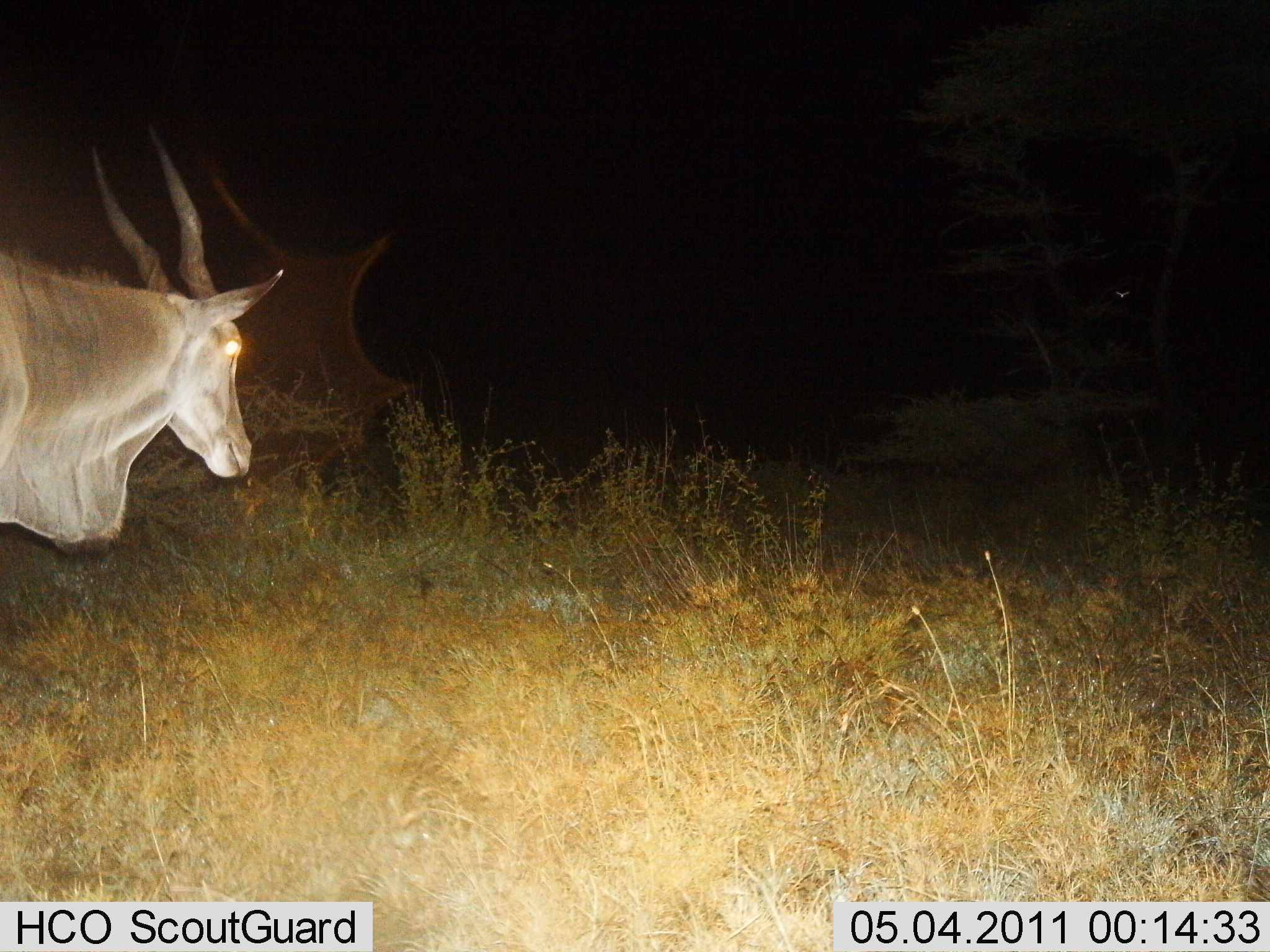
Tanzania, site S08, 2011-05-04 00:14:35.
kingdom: Animalia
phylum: Chordata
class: Mammalia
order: Artiodactyla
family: Bovidae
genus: Tragelaphus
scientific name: Tragelaphus oryx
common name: eland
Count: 1.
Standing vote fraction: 60%.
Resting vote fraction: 0%.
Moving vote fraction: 47%.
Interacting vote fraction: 0%.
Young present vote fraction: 0%.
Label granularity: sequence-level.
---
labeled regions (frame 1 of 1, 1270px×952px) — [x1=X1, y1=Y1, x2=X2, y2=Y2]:
animal: [x1=0, y1=129, x2=290, y2=569]